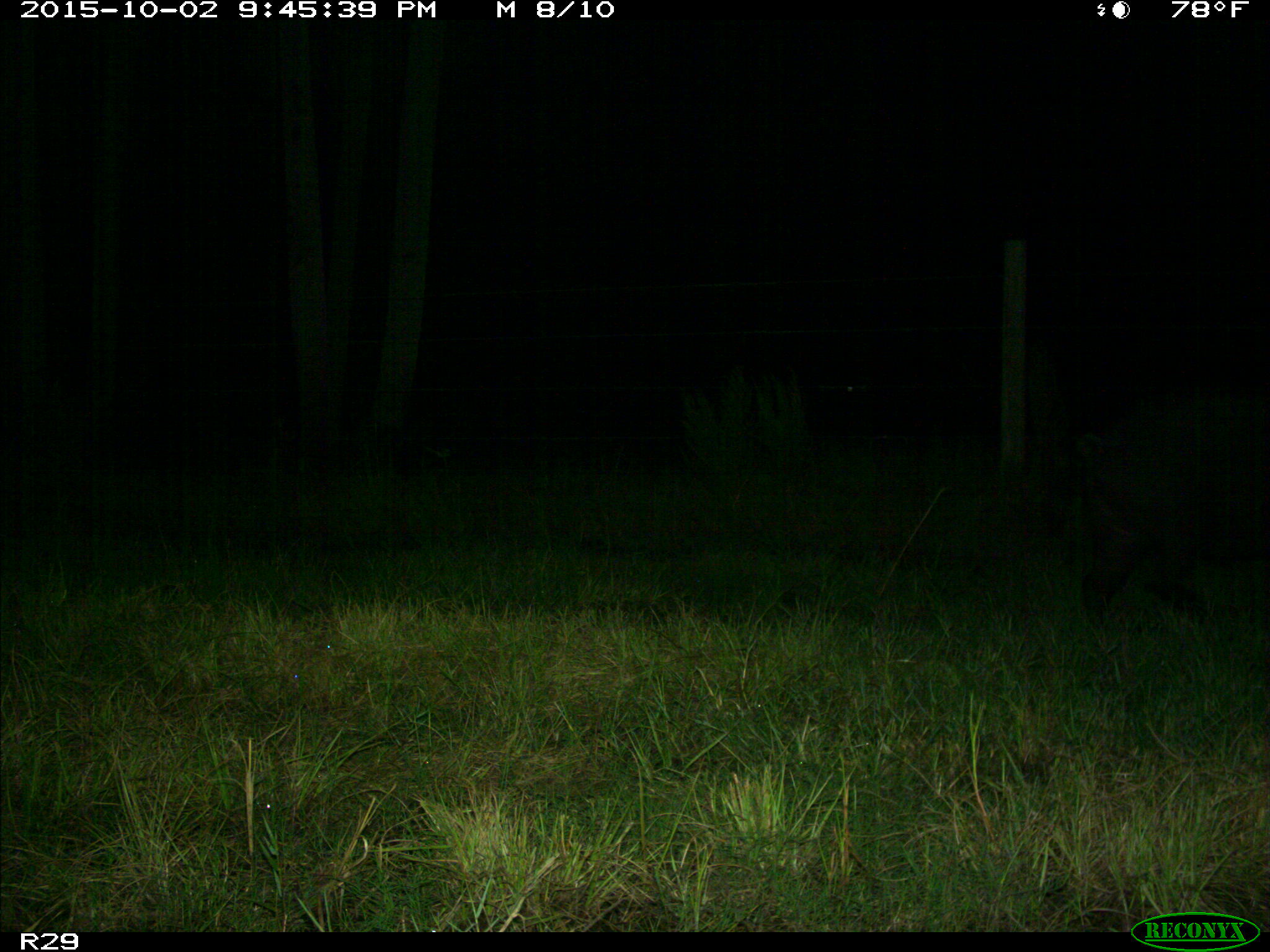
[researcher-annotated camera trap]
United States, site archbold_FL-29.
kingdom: Animalia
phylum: Chordata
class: Mammalia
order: Artiodactyla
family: Suidae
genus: Sus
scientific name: Sus scrofa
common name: wild boar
Sus scrofa (wild boar).